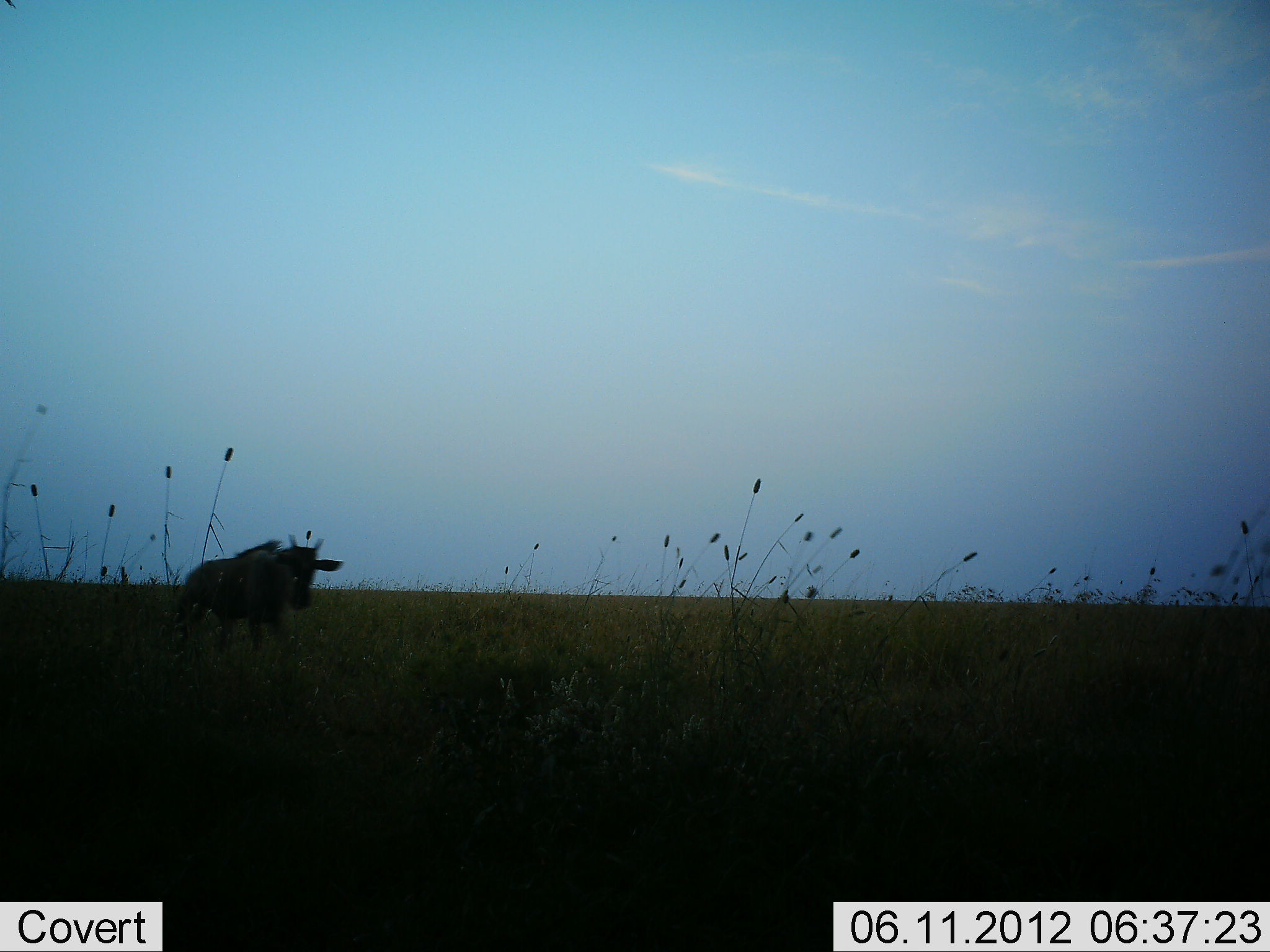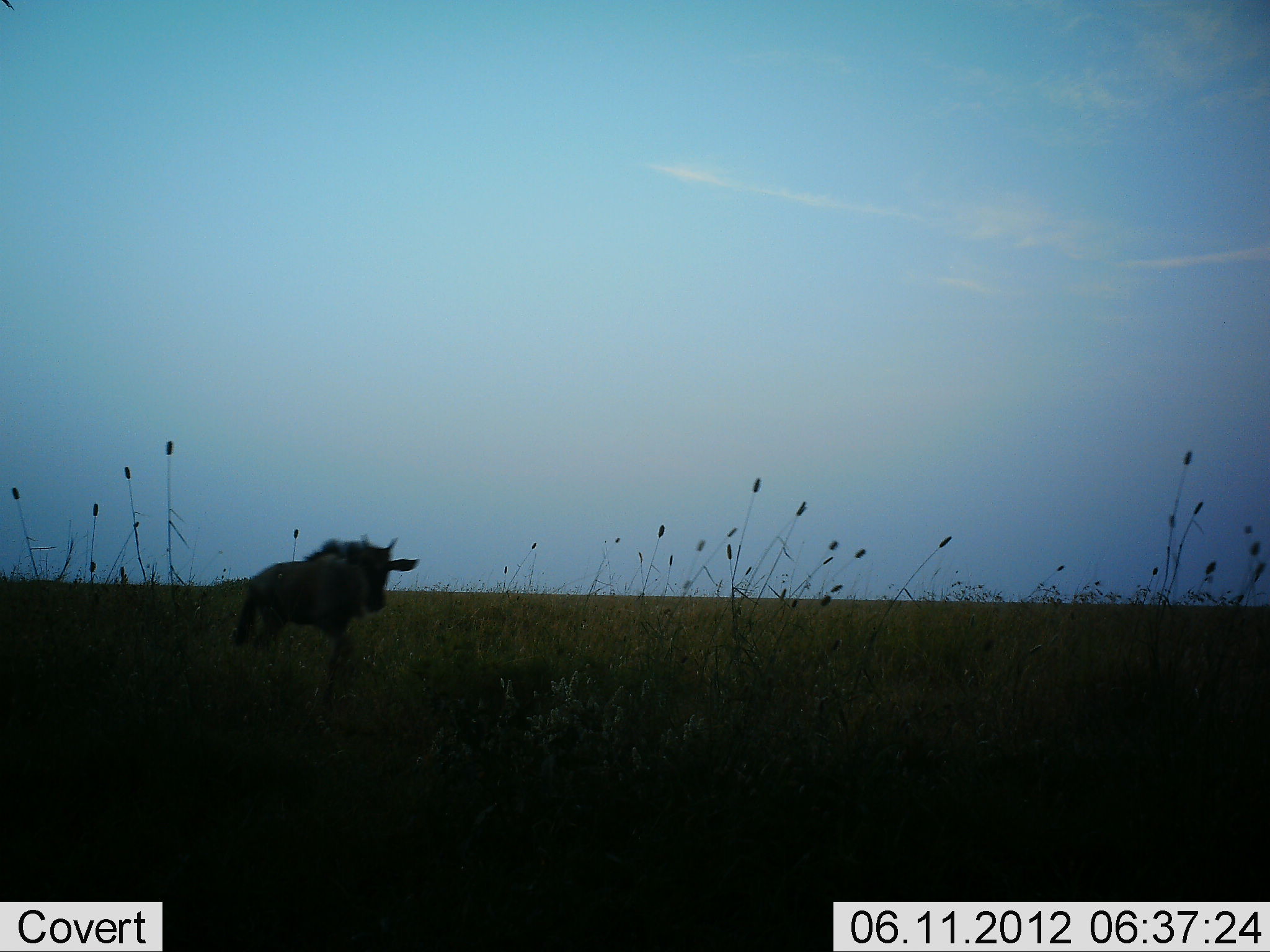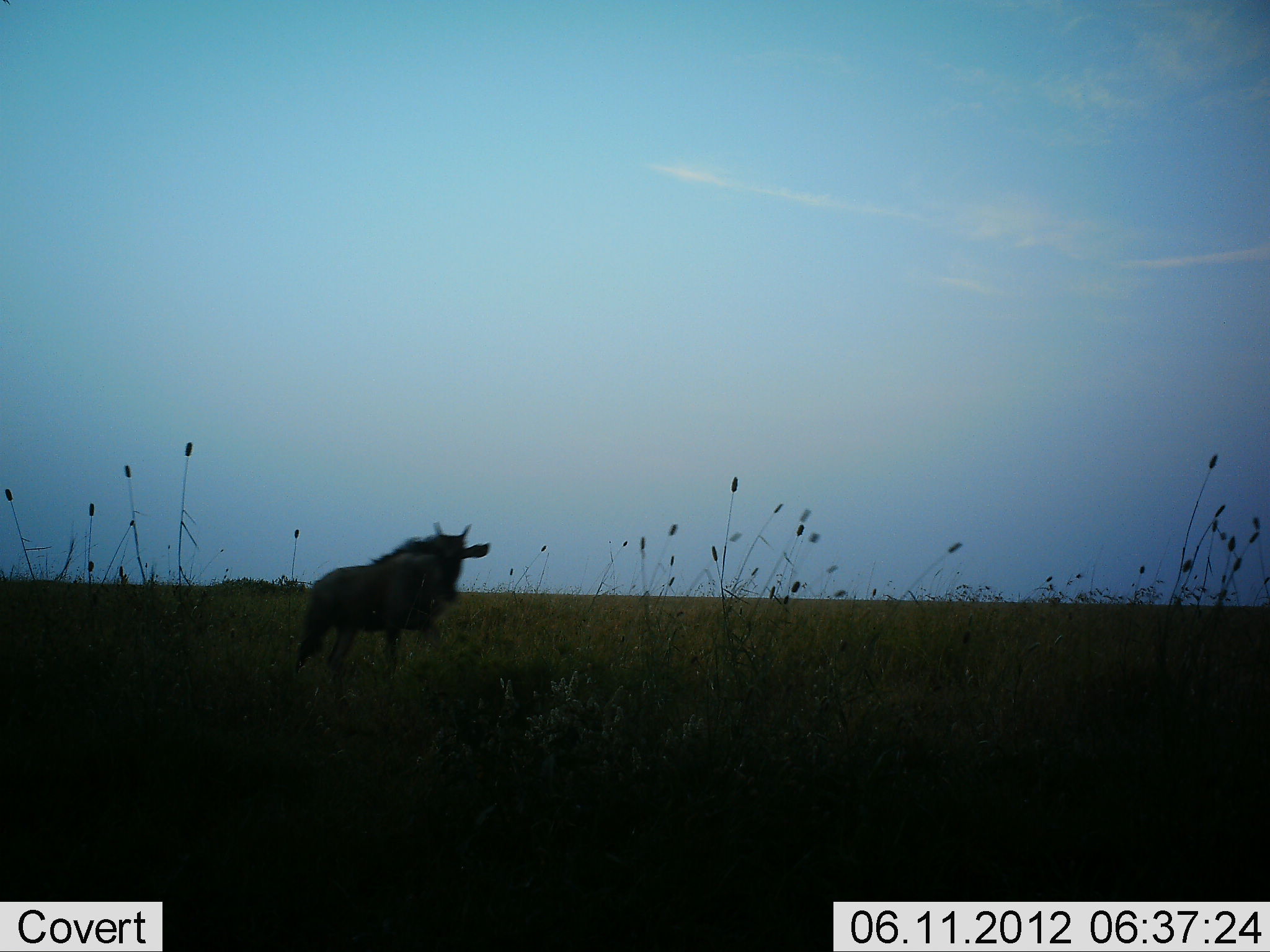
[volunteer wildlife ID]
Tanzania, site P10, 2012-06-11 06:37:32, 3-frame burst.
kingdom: Animalia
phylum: Chordata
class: Mammalia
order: Artiodactyla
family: Bovidae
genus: Connochaetes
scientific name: Connochaetes taurinus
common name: blue wildebeest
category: wildebeest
Wildebeest (blue wildebeest) (Connochaetes taurinus), count 1. Behavior (volunteer vote fractions): standing 0%, resting 0%, moving 100%, interacting 0%. Young present (vote fraction): 0%. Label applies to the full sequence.